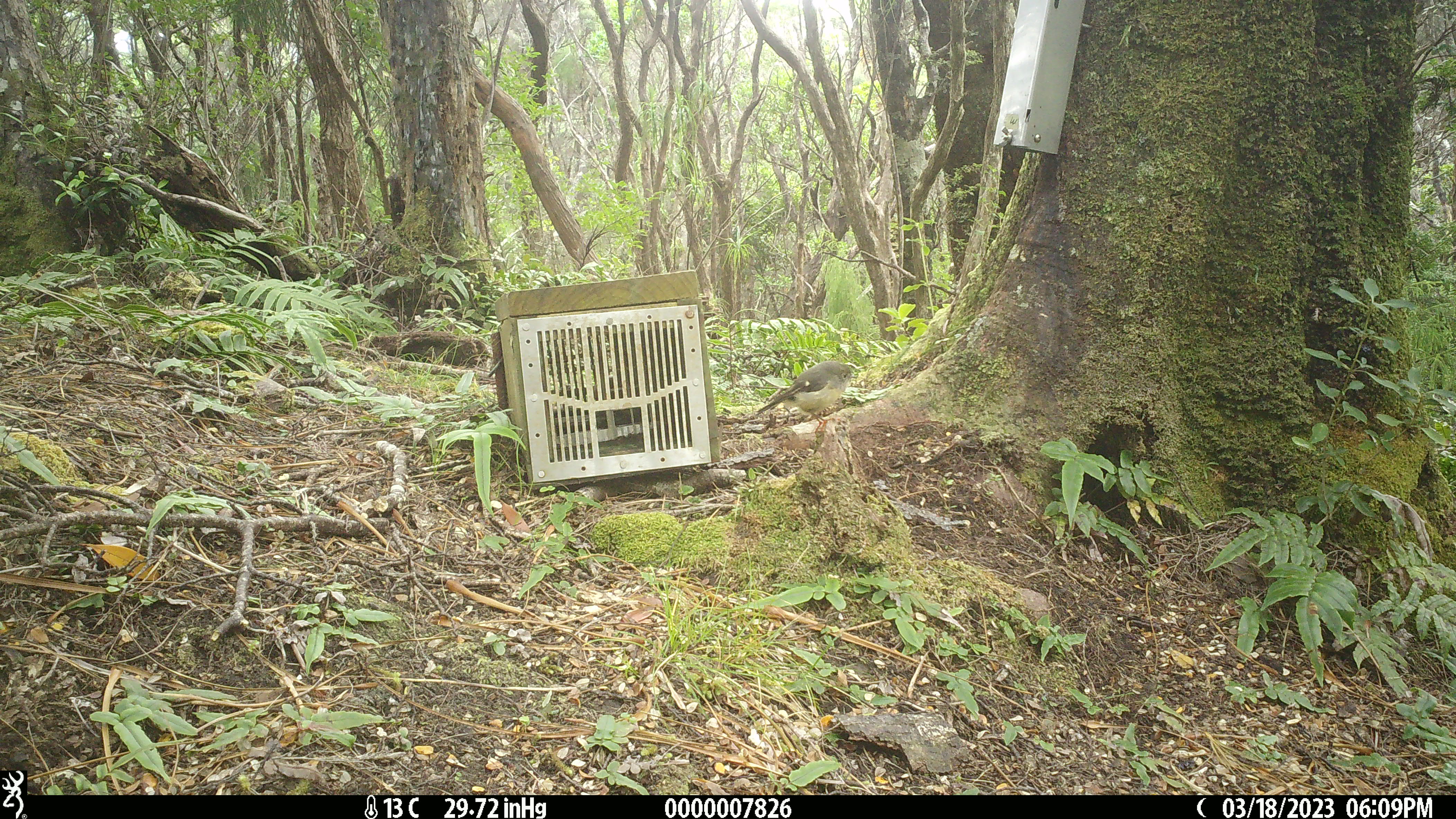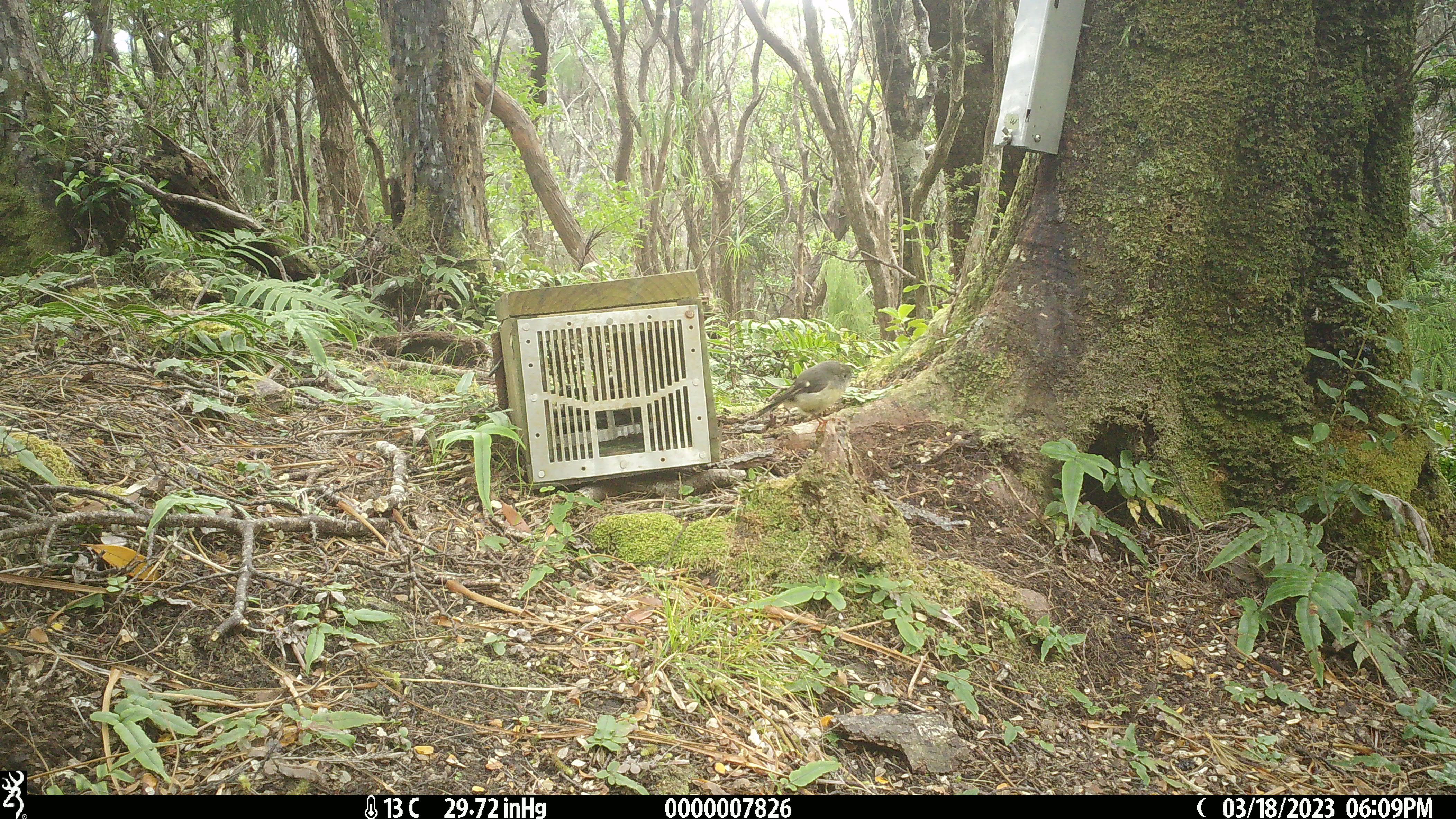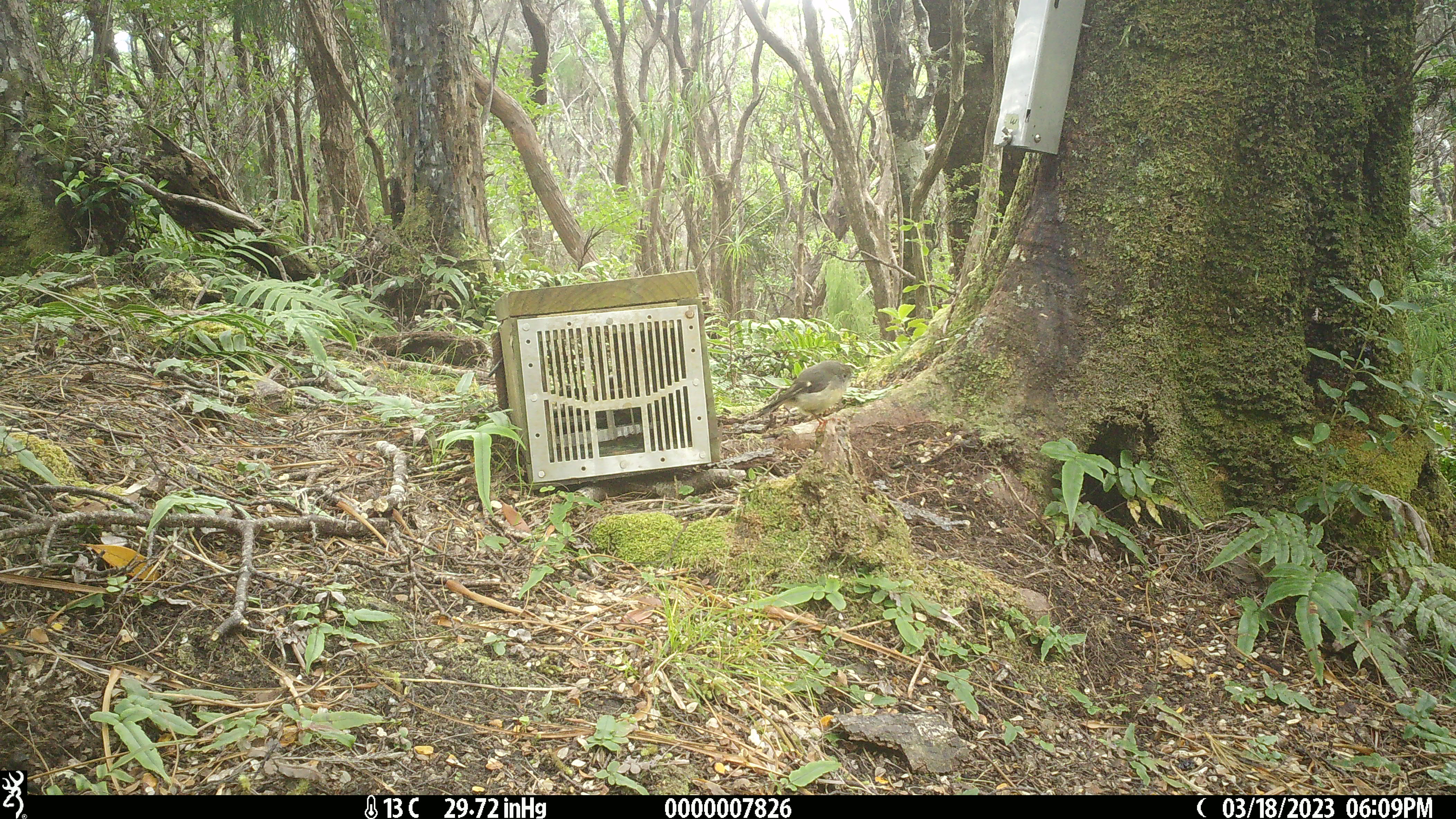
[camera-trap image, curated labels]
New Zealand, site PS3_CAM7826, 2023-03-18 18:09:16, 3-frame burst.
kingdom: Animalia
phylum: Chordata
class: Aves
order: Passeriformes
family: Petroicidae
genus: Petroica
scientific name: Petroica macrocephala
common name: tomtit